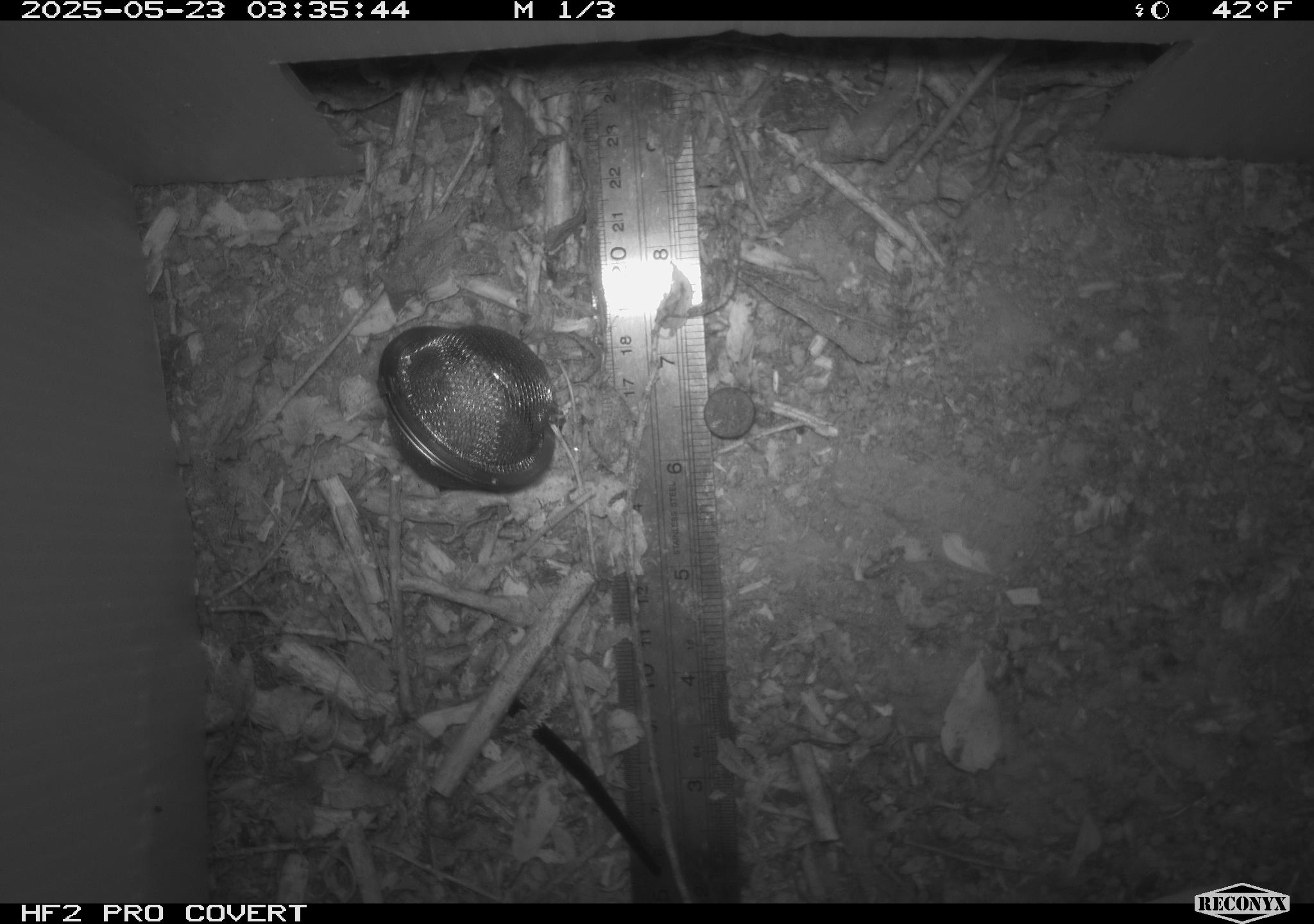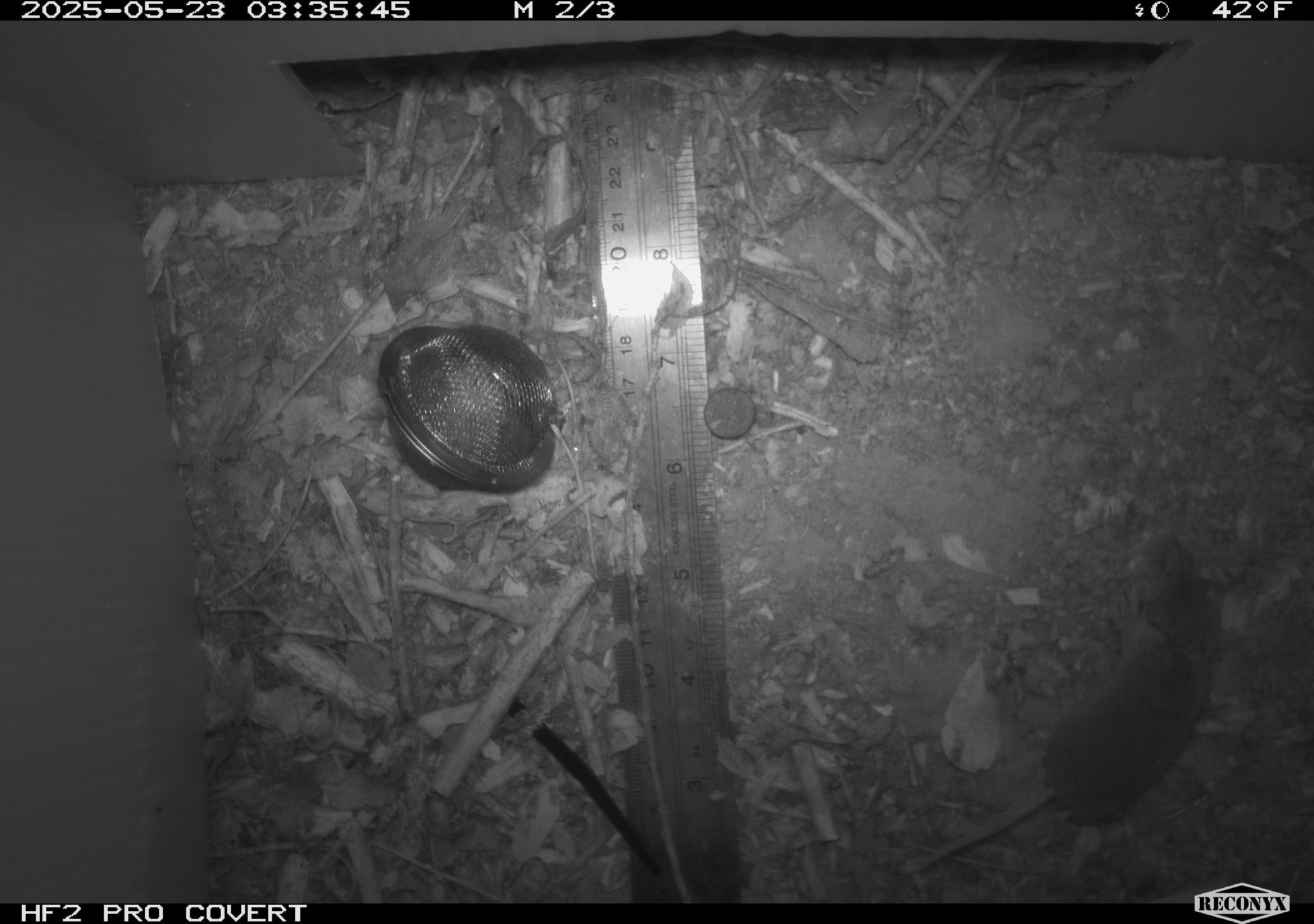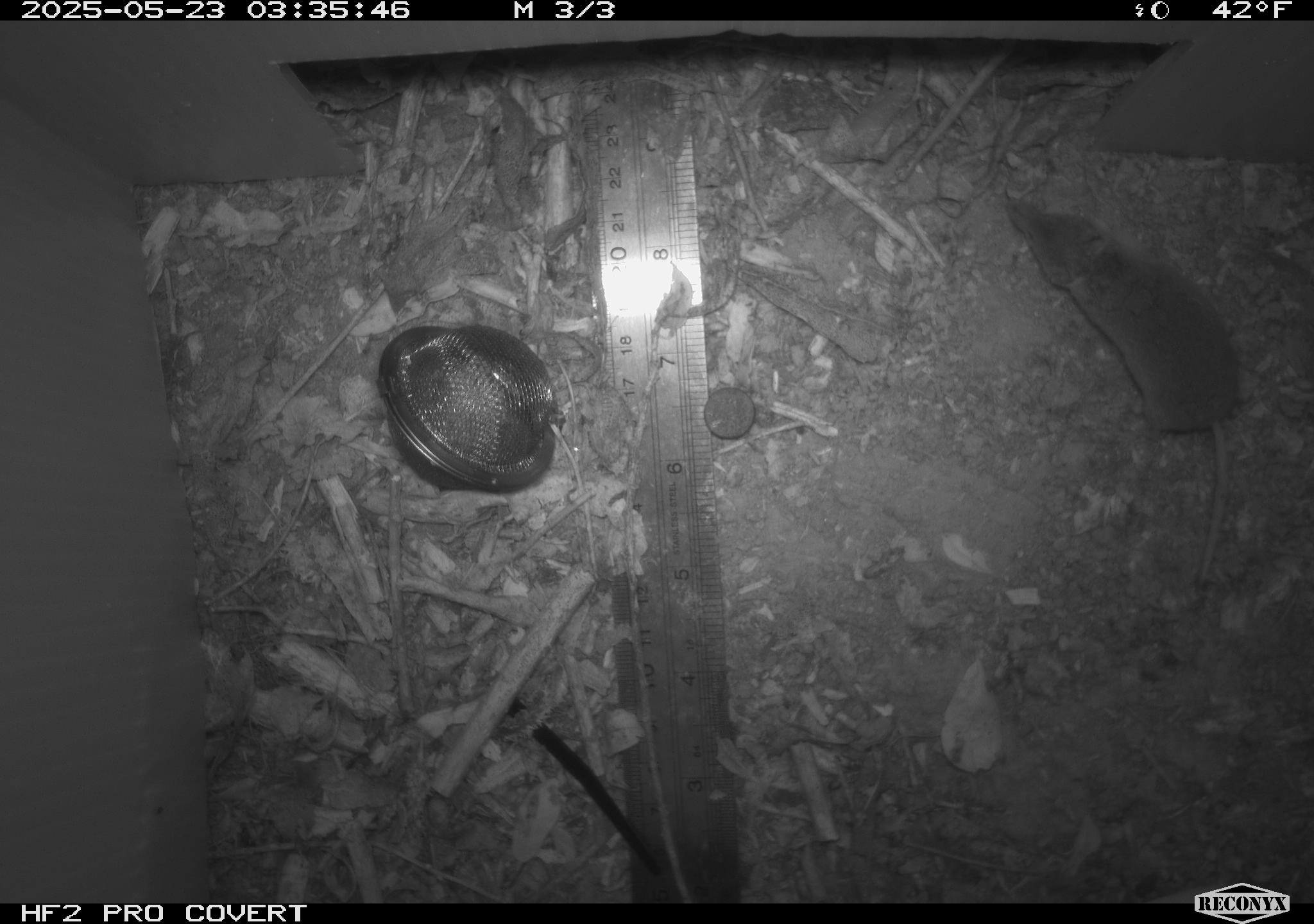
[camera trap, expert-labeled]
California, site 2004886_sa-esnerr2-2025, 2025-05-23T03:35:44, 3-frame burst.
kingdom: Animalia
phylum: Chordata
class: Mammalia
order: Rodentia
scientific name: Rodentia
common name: rodent